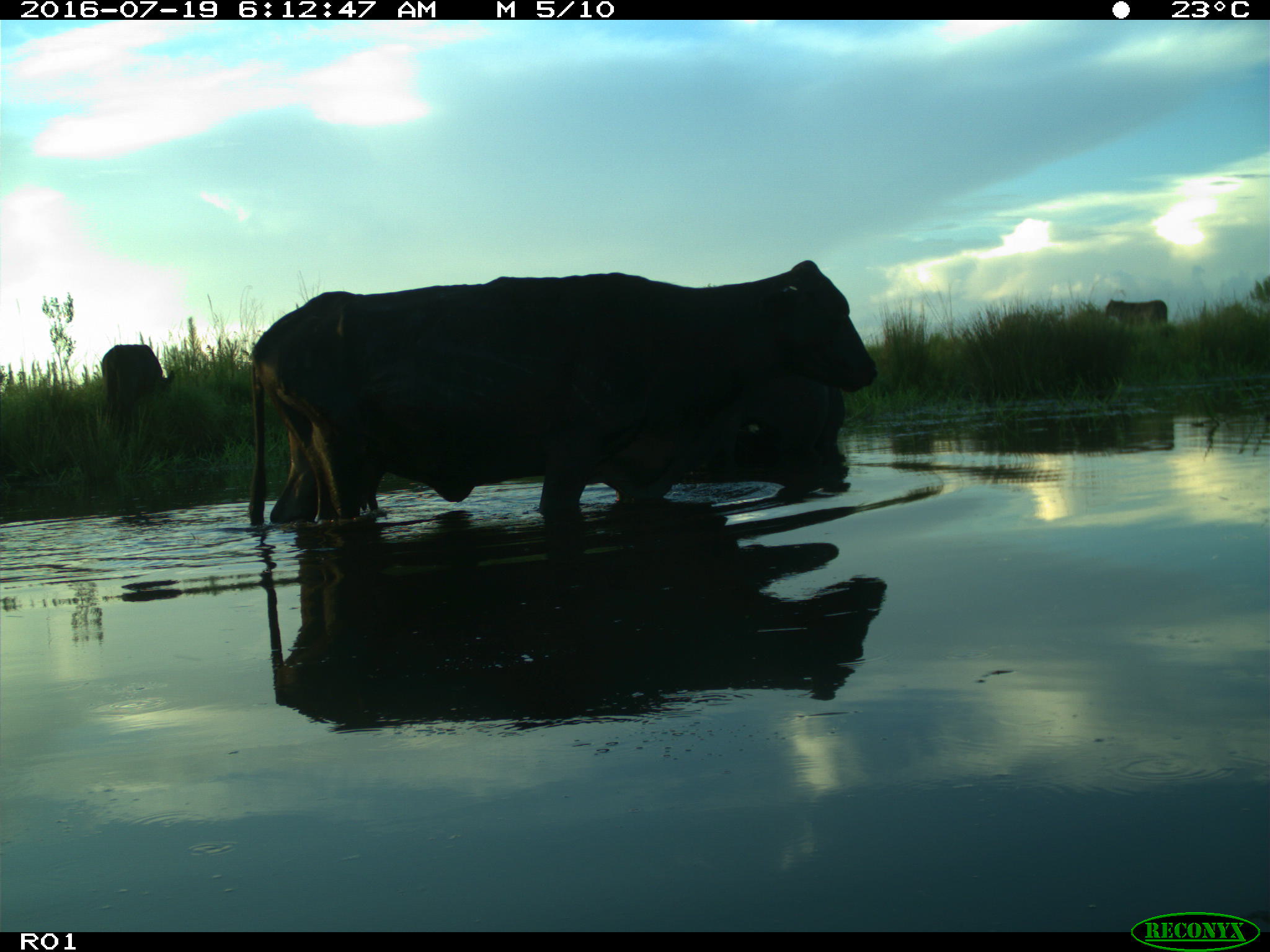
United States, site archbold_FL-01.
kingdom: Animalia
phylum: Chordata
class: Mammalia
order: Artiodactyla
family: Bovidae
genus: Bos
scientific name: Bos taurus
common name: domestic cow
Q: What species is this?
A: Bos taurus (domestic cow).